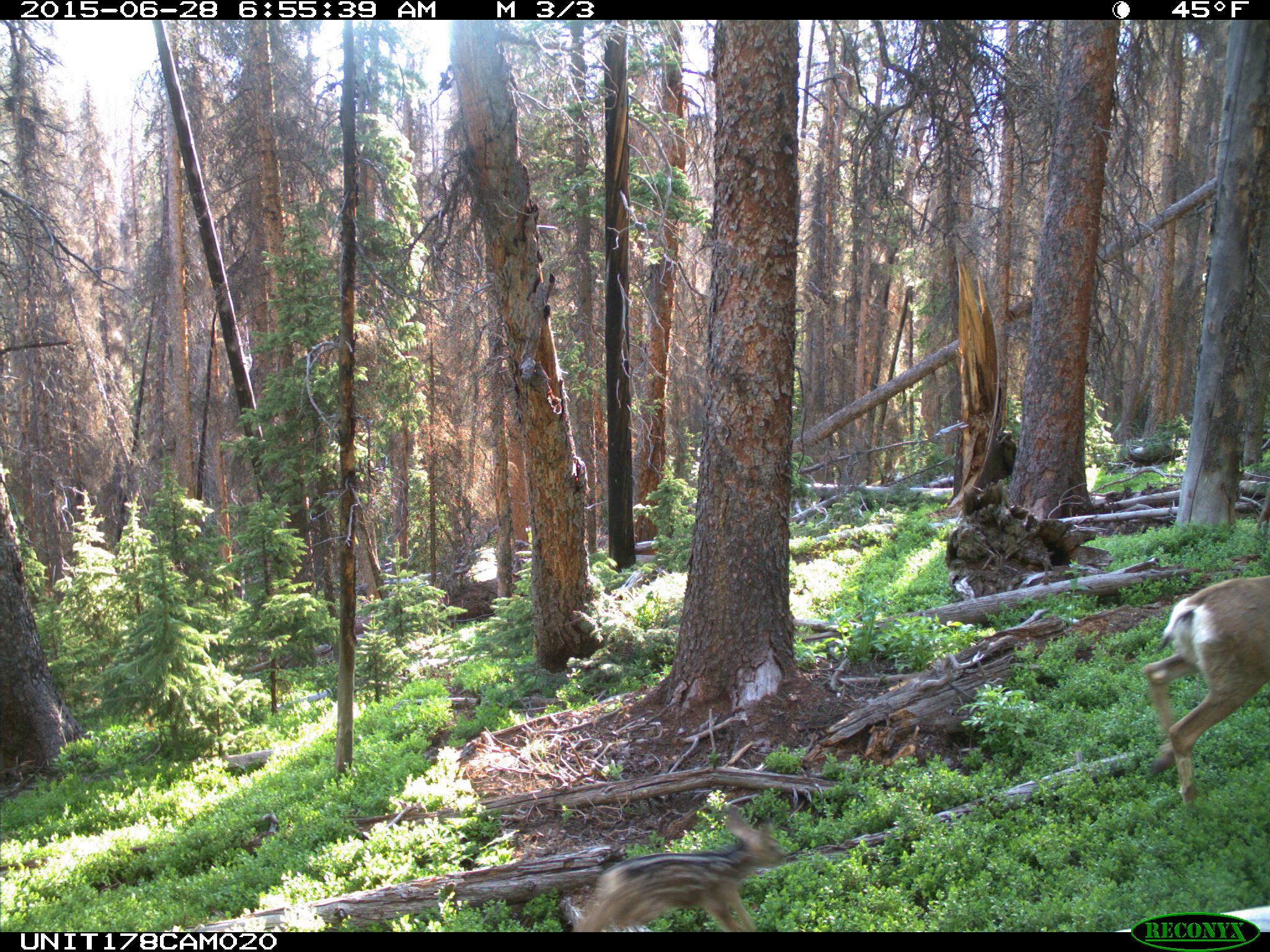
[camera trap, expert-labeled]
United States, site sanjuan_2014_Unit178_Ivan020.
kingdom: Animalia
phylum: Chordata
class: Mammalia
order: Artiodactyla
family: Cervidae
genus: Odocoileus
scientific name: Odocoileus hemionus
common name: mule deer